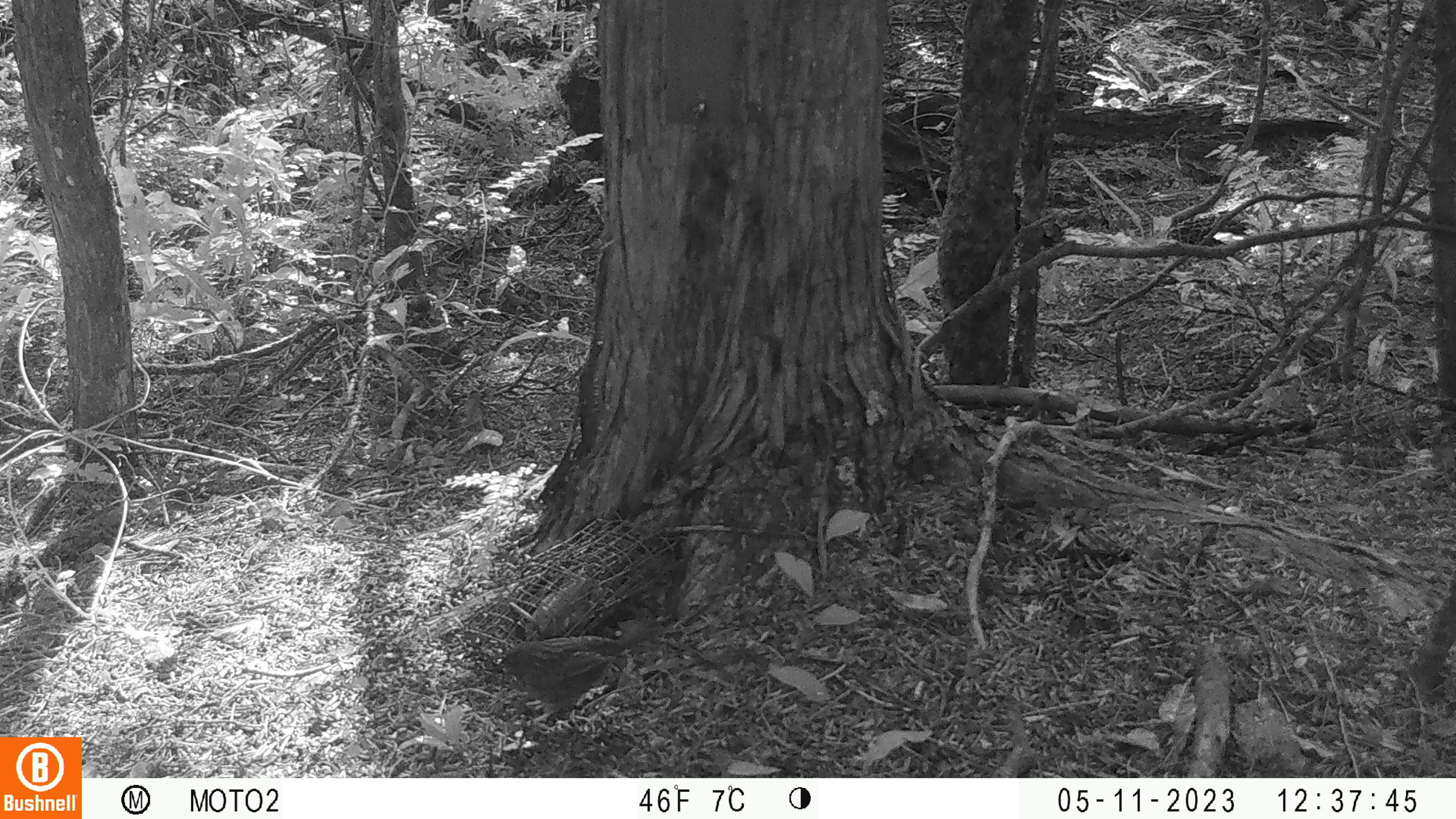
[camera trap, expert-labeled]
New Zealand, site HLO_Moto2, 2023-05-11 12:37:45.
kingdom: Animalia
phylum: Chordata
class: Aves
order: Passeriformes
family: Prunellidae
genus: Prunella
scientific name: Prunella modularis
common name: dunnock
Dunnock (Prunella modularis).